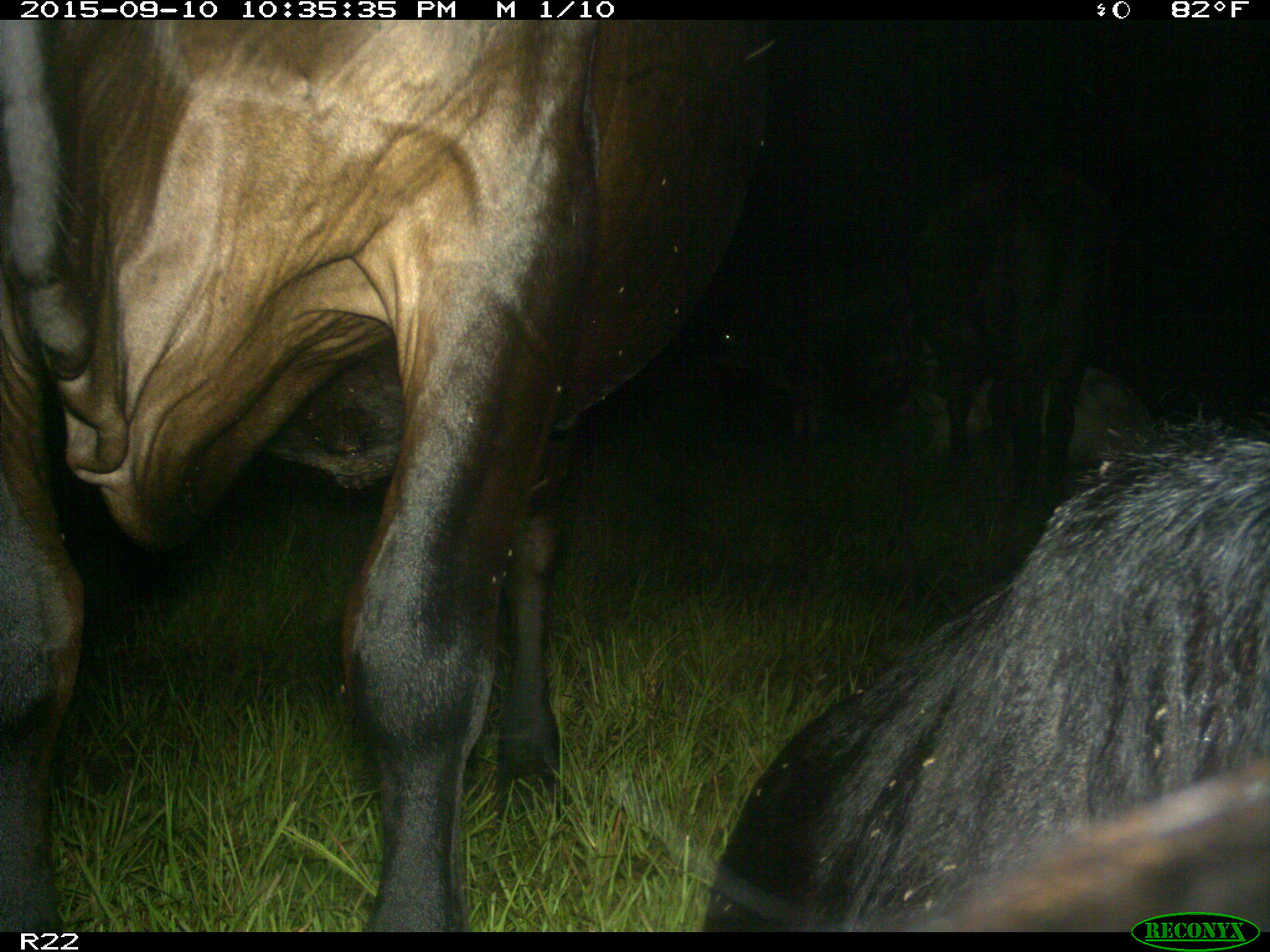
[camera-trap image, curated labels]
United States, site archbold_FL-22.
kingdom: Animalia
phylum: Chordata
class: Mammalia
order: Artiodactyla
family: Bovidae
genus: Bos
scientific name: Bos taurus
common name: domestic cow